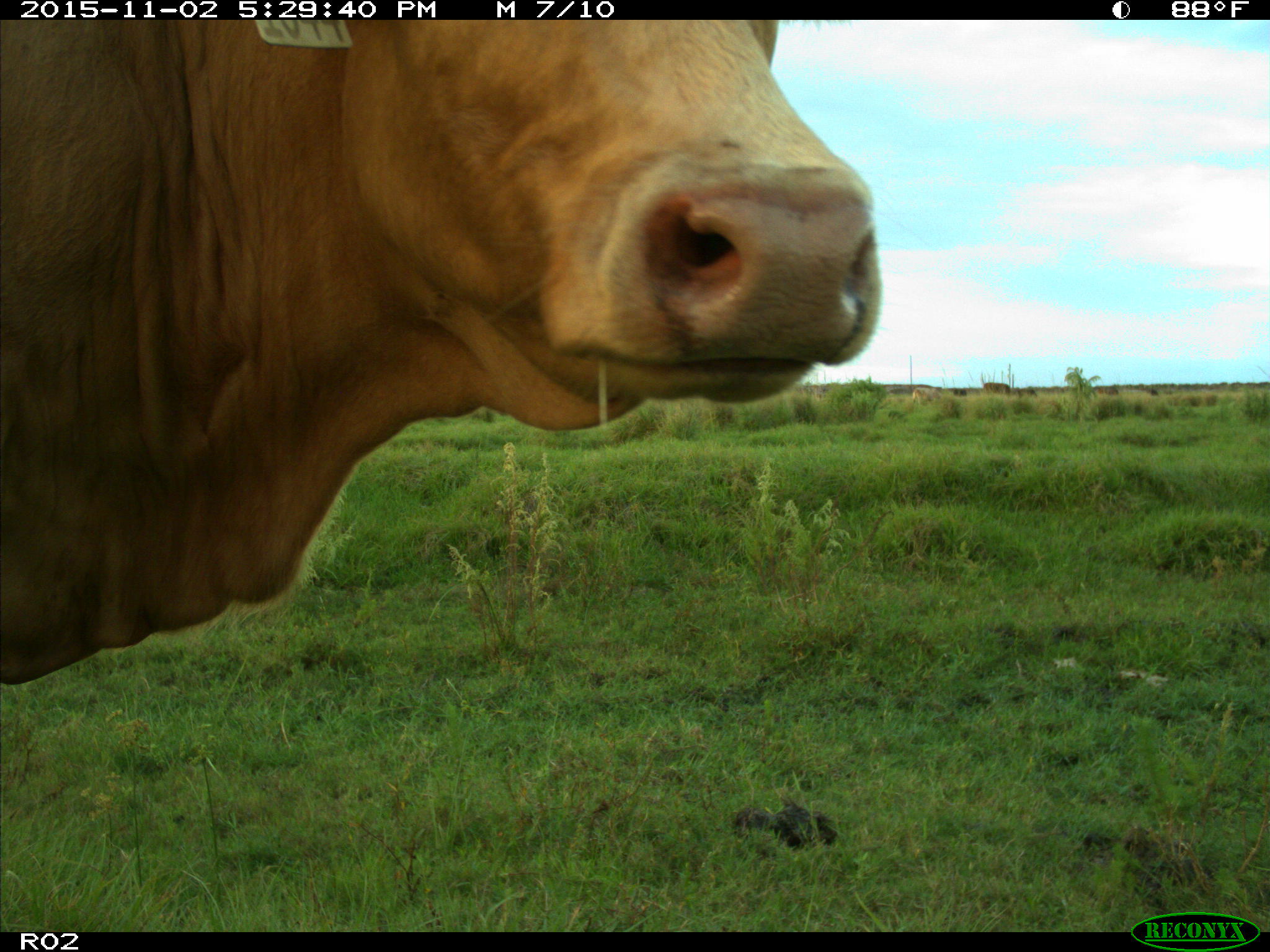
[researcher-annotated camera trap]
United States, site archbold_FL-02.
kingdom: Animalia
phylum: Chordata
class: Mammalia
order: Artiodactyla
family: Bovidae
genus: Bos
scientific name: Bos taurus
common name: domestic cow